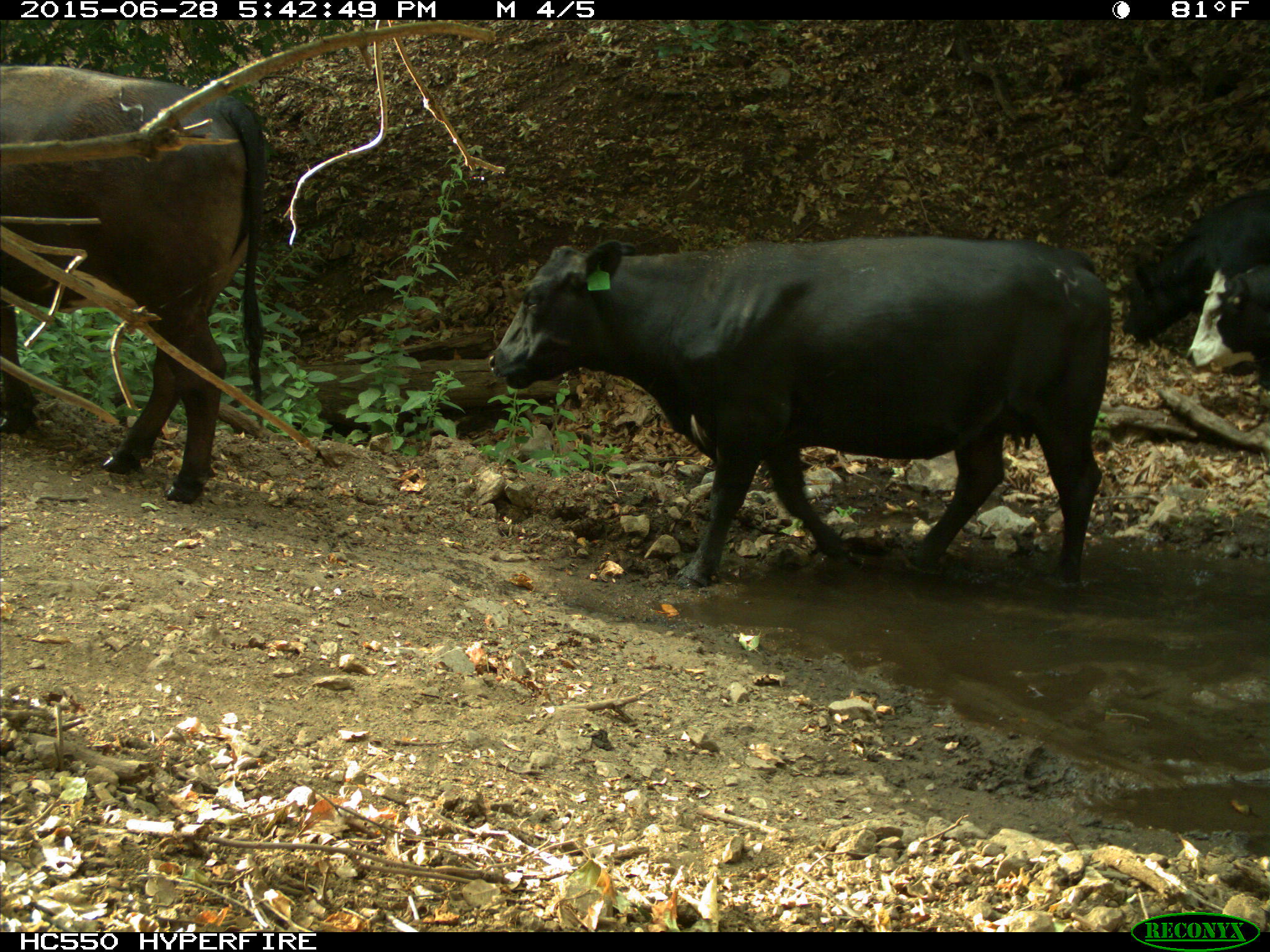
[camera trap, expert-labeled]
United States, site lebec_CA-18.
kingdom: Animalia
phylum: Chordata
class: Mammalia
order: Artiodactyla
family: Bovidae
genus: Bos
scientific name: Bos taurus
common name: domestic cow